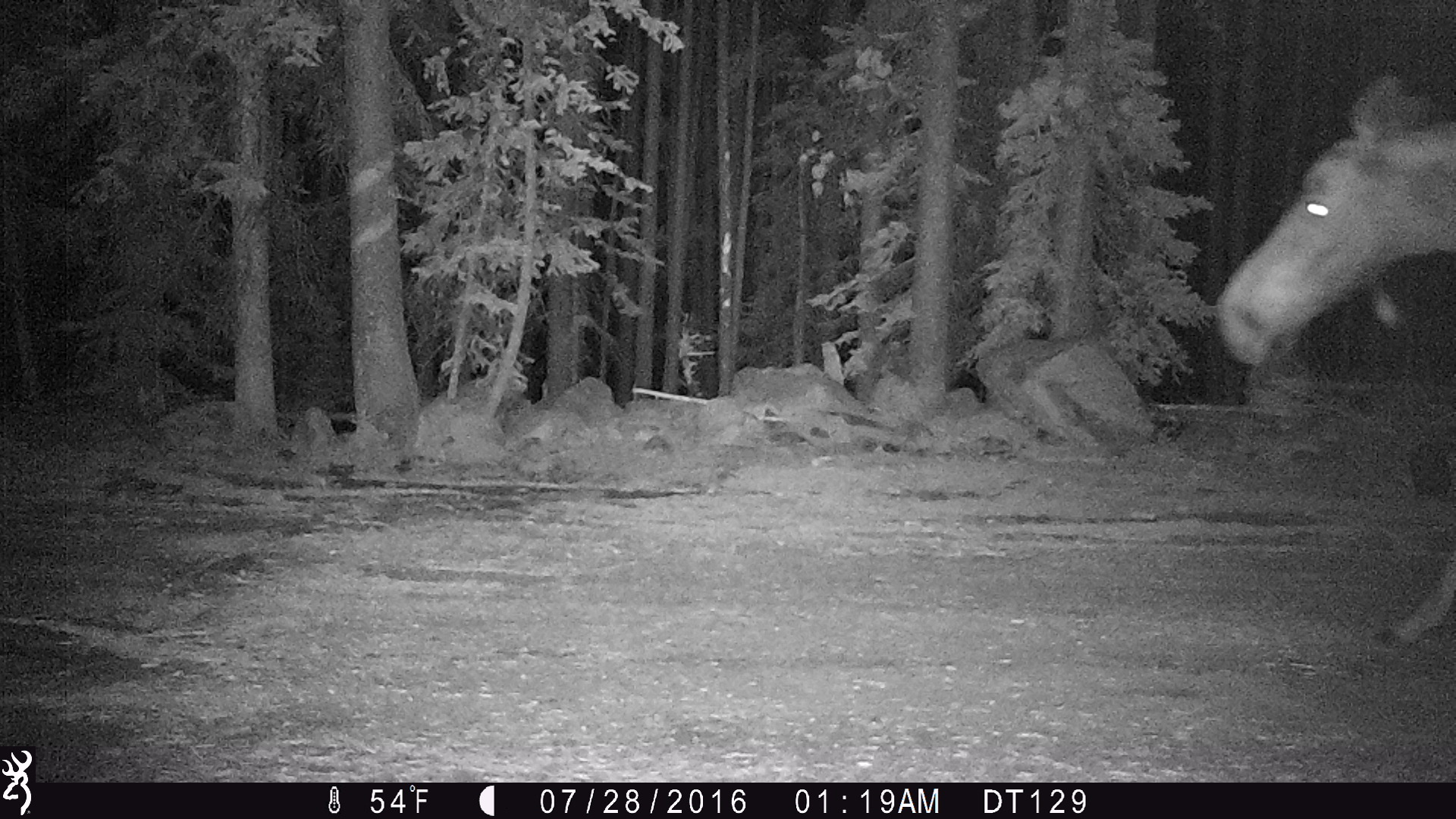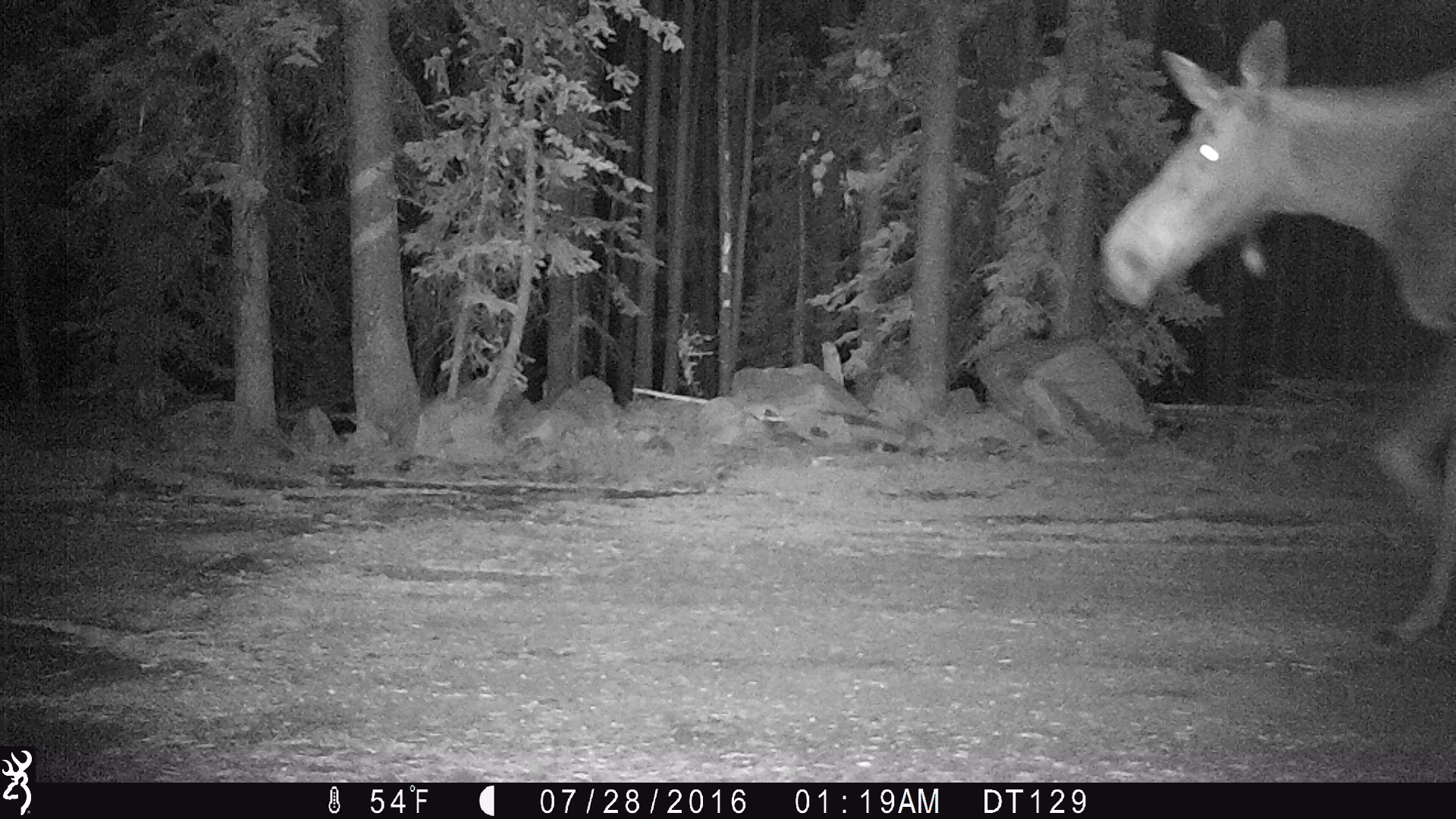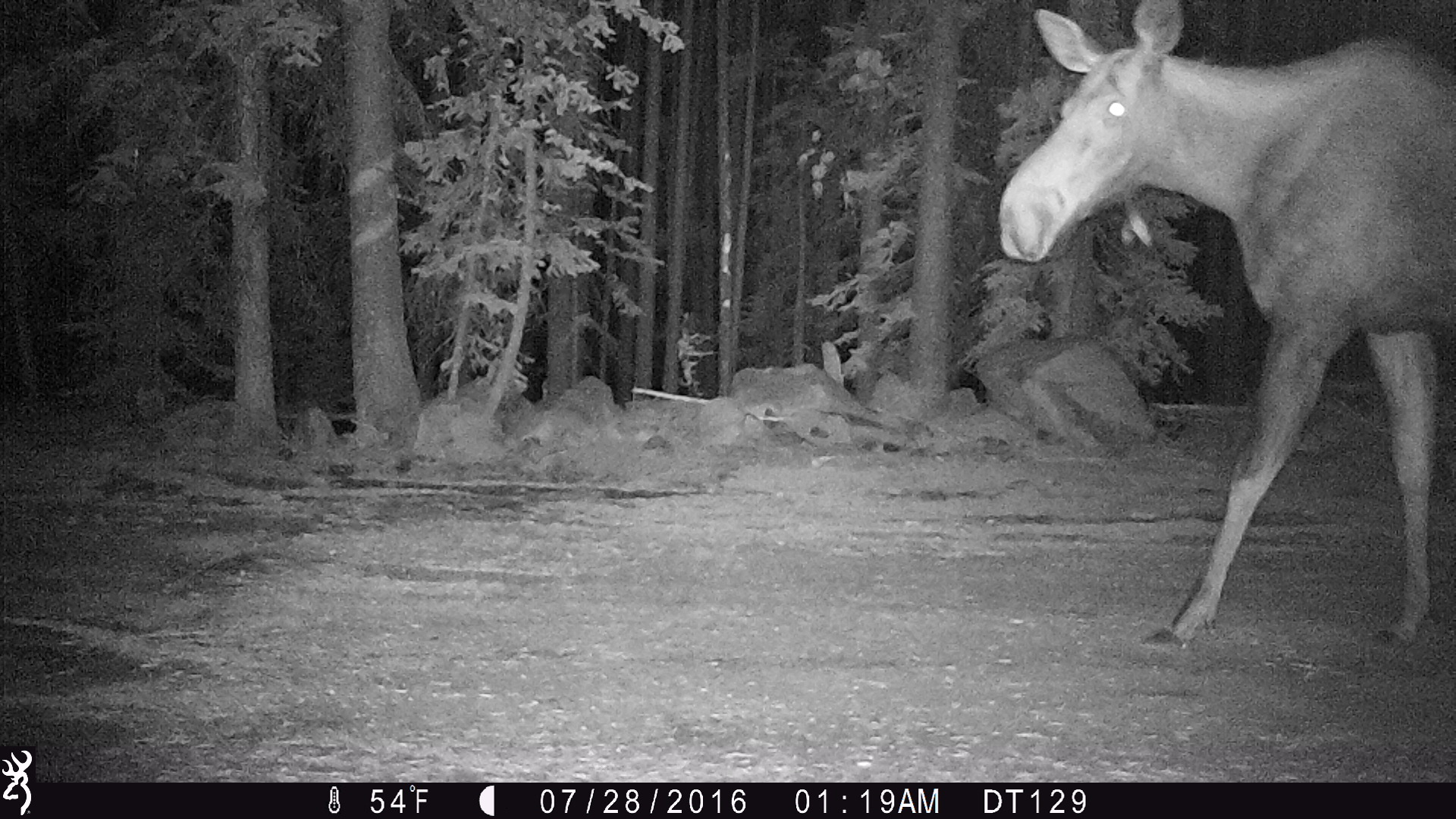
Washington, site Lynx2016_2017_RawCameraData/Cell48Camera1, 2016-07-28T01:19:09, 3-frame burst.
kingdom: Animalia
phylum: Chordata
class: Mammalia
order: Artiodactyla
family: Cervidae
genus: Alces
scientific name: Alces alces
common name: moose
Alces alces (moose). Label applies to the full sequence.